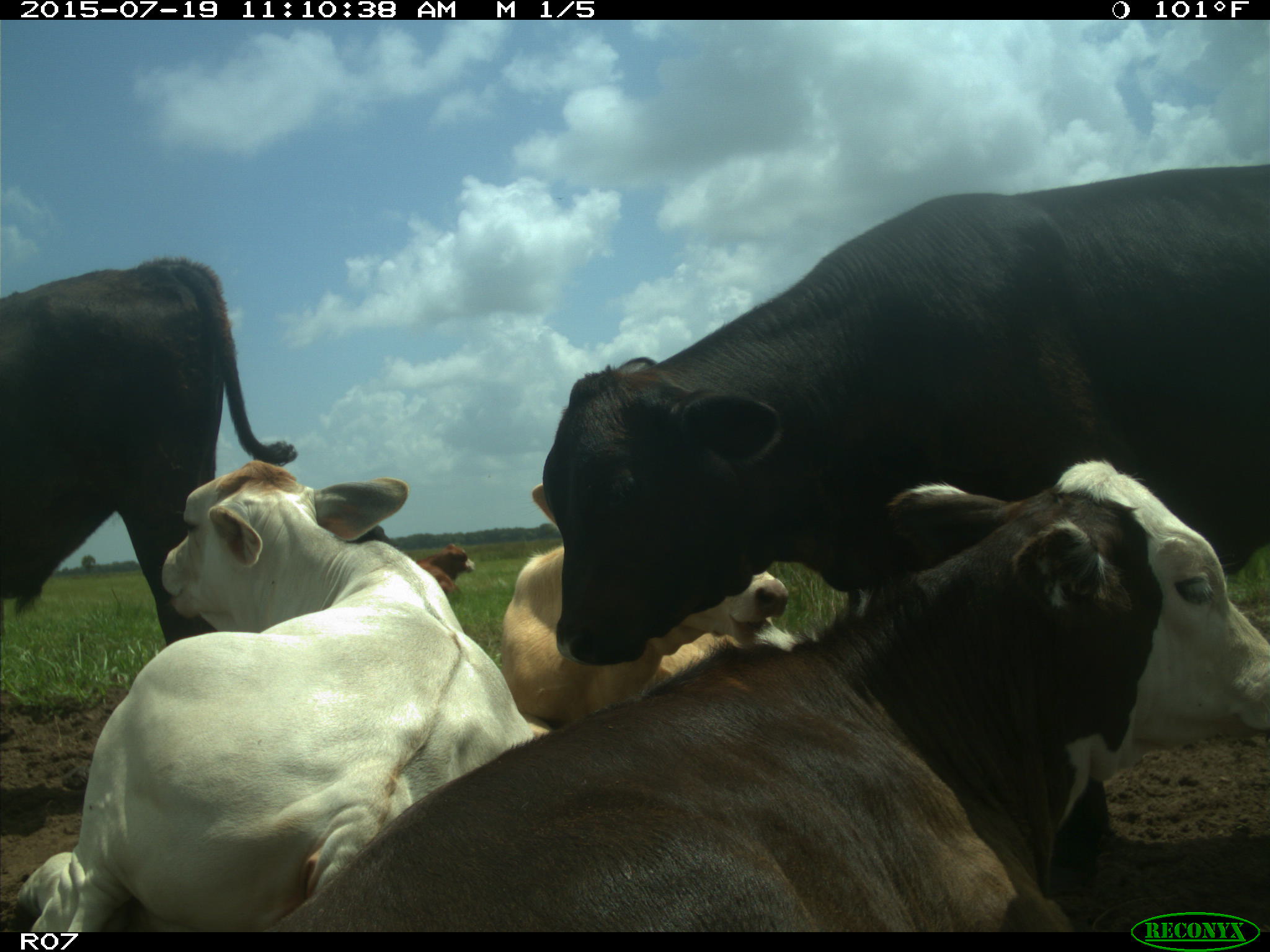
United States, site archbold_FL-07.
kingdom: Animalia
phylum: Chordata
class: Mammalia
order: Artiodactyla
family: Bovidae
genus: Bos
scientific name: Bos taurus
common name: domestic cow